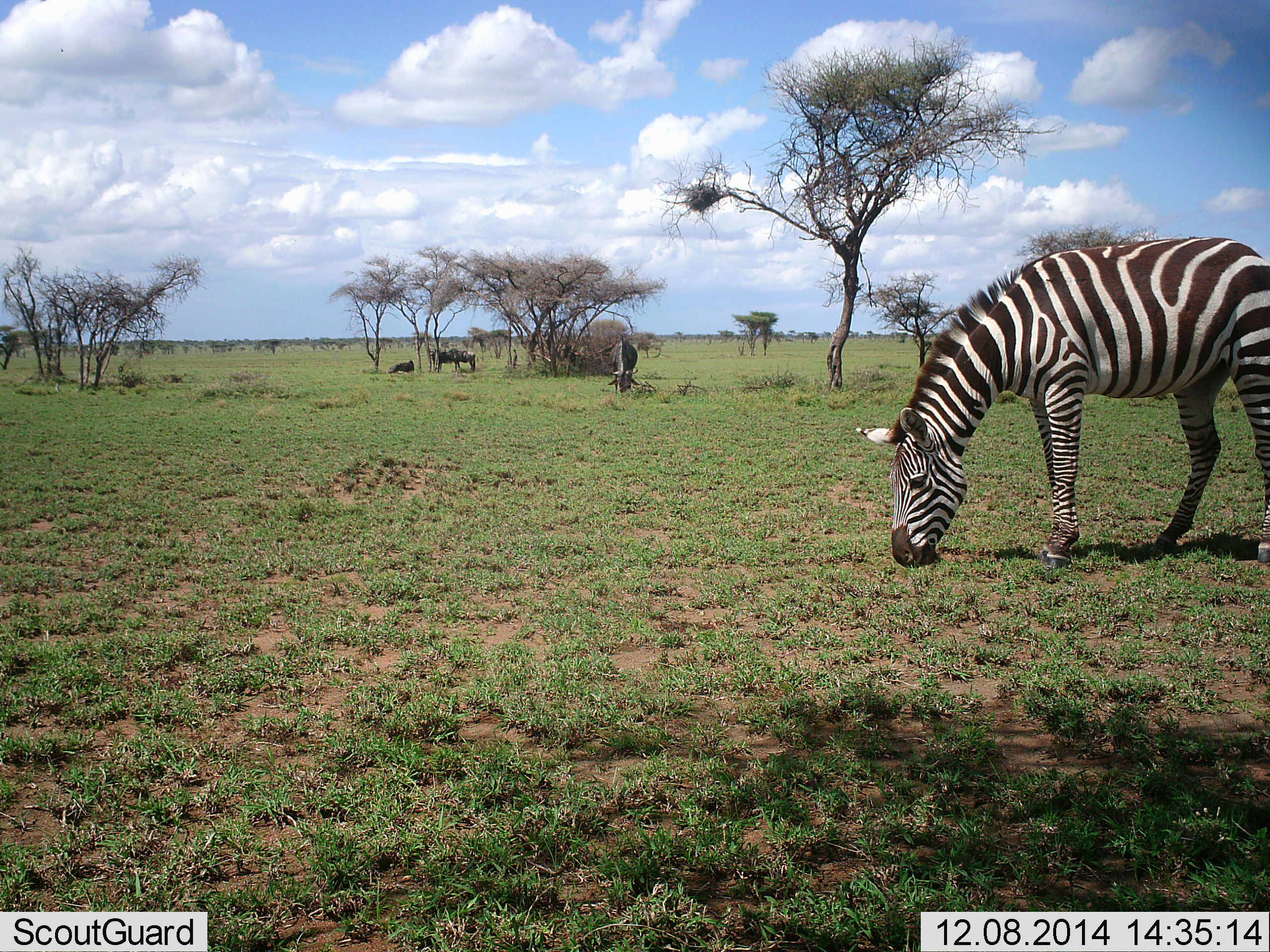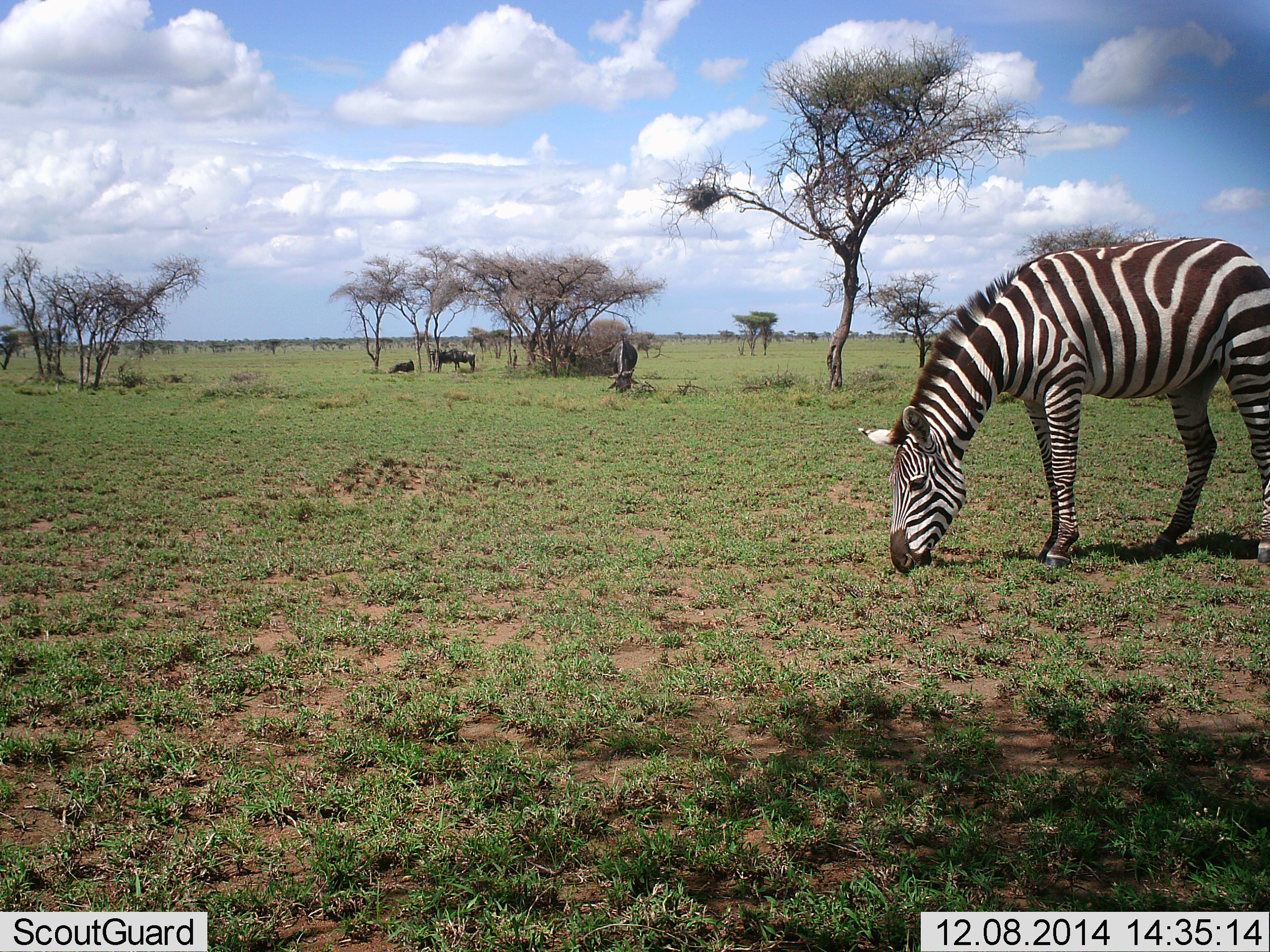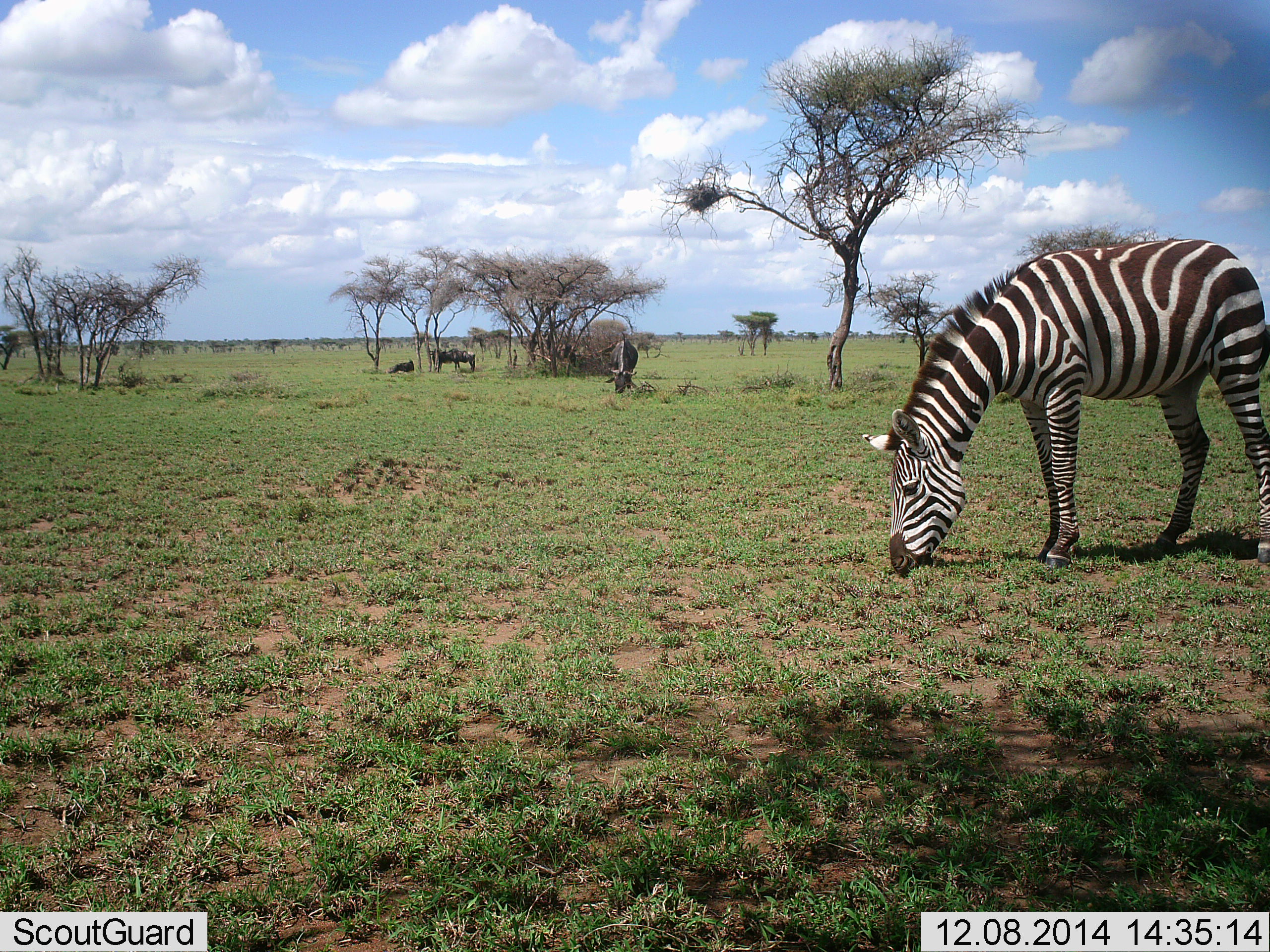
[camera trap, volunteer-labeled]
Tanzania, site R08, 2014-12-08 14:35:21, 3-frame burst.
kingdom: Animalia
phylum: Chordata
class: Mammalia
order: Artiodactyla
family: Bovidae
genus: Connochaetes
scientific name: Connochaetes taurinus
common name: blue wildebeest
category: wildebeest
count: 3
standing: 100%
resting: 80%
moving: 0%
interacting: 0%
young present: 0%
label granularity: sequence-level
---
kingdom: Animalia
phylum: Chordata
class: Mammalia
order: Perissodactyla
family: Equidae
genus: Equus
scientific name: Equus quagga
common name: plains zebra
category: zebra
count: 1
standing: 23%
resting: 0%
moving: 0%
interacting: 0%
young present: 0%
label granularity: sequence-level